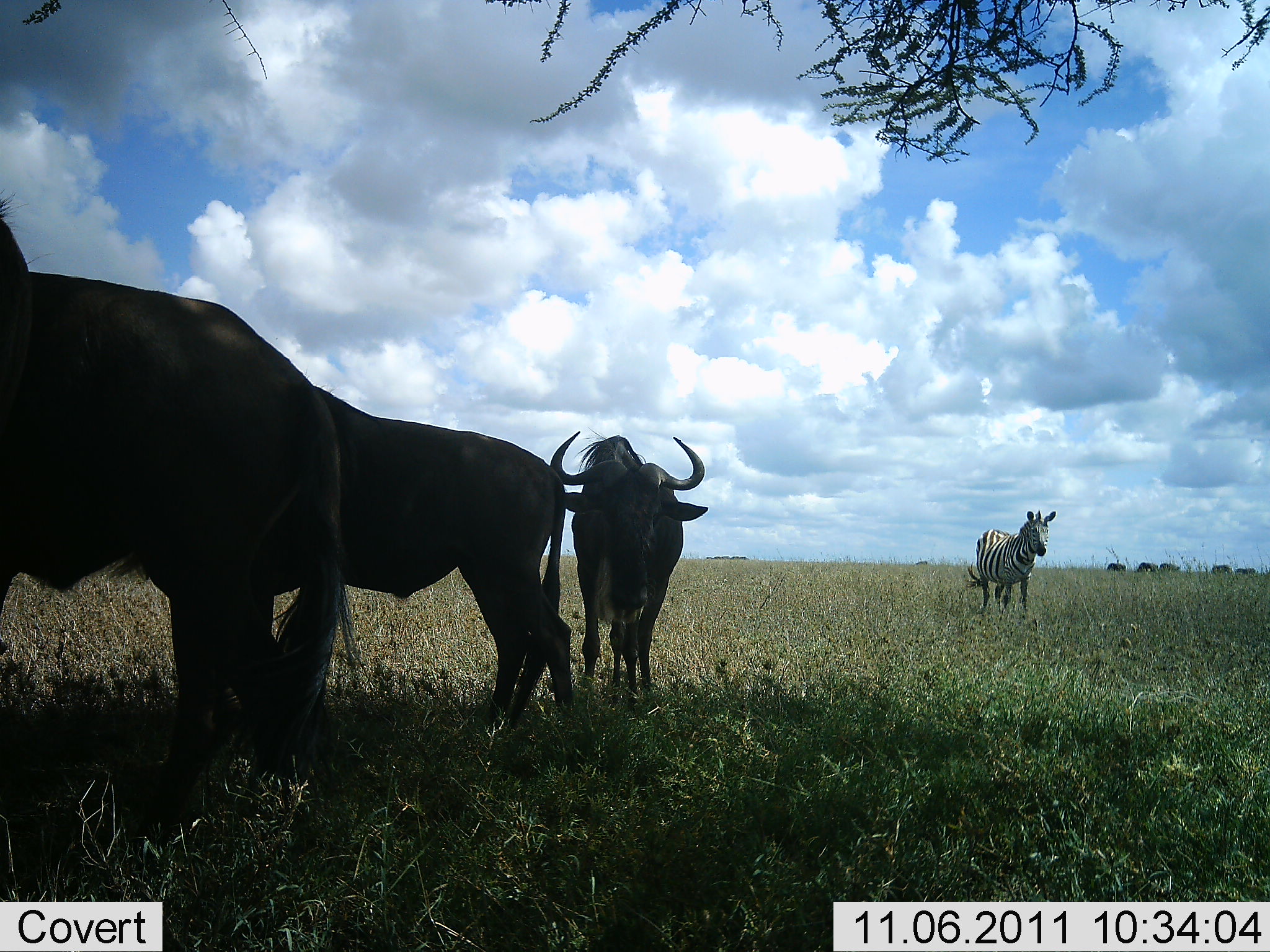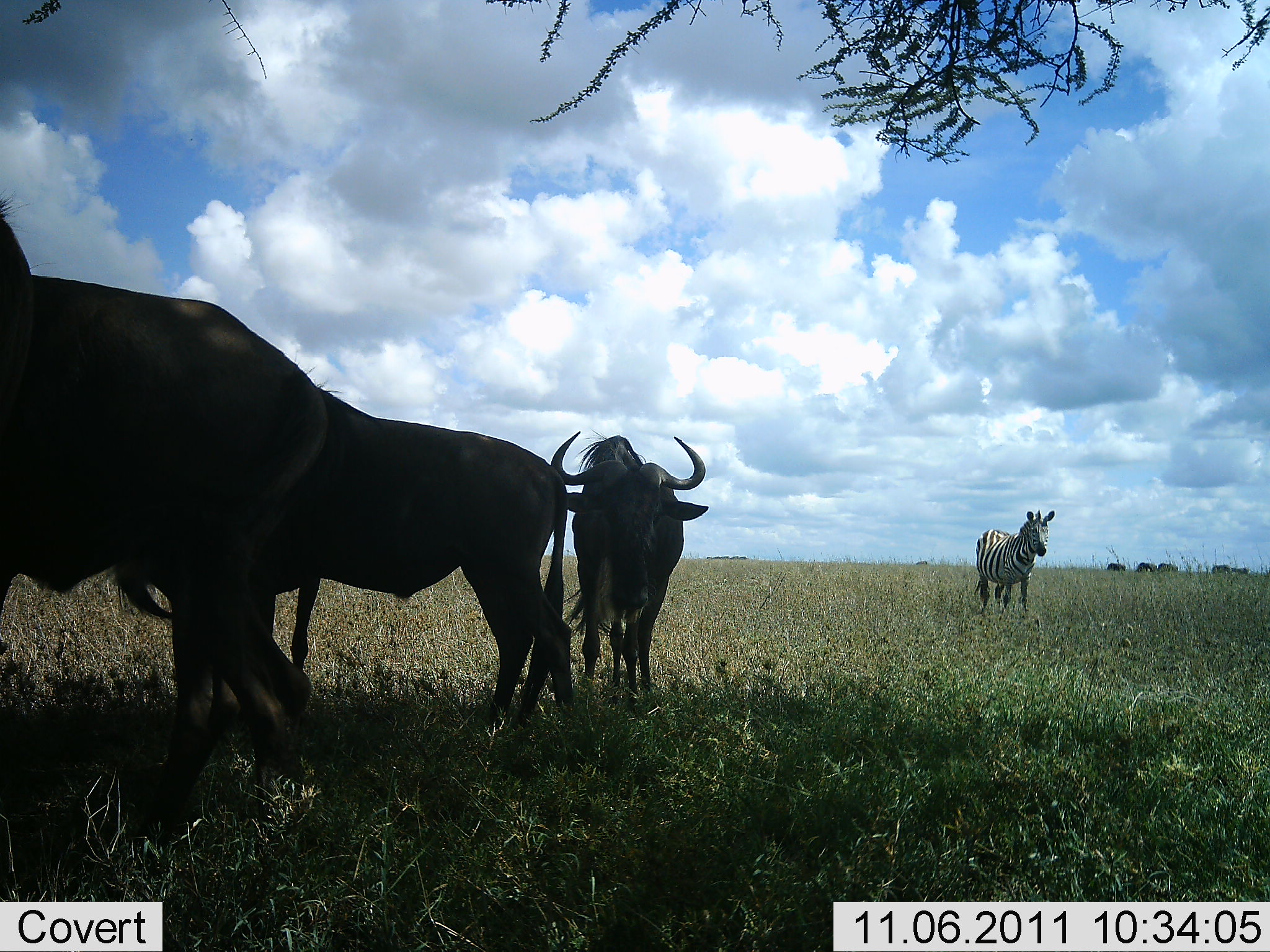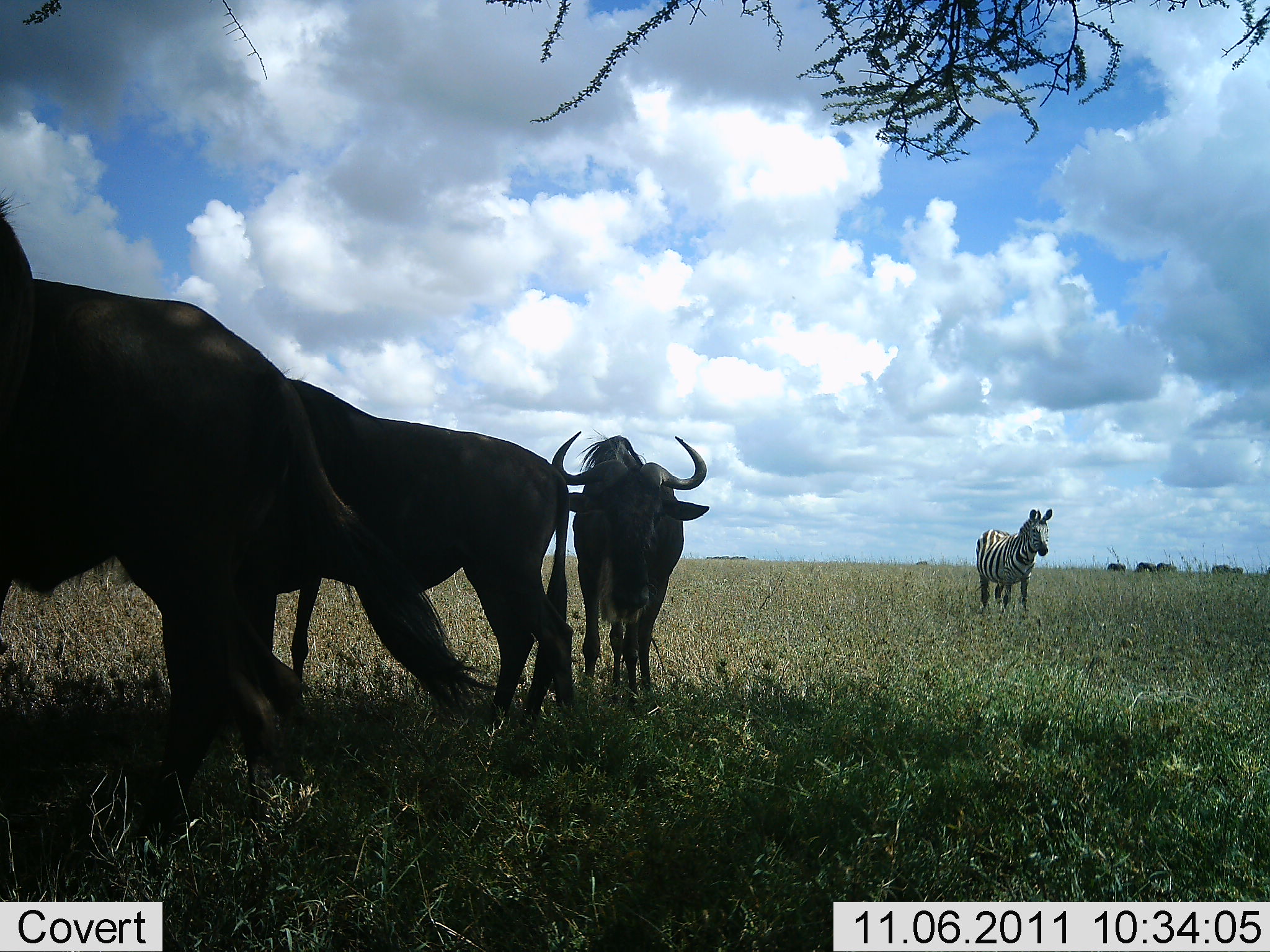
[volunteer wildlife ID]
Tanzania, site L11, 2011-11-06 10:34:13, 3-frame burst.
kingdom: Animalia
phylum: Chordata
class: Mammalia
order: Artiodactyla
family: Bovidae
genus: Connochaetes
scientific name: Connochaetes taurinus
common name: blue wildebeest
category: wildebeest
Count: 3.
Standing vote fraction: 100%.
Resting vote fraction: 0%.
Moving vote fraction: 7%.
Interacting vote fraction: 0%.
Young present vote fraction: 0%.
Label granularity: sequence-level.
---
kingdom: Animalia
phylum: Chordata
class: Mammalia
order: Perissodactyla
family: Equidae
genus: Equus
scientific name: Equus quagga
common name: plains zebra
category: zebra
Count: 1.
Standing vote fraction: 77%.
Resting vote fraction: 0%.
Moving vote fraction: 23%.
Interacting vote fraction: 0%.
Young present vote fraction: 0%.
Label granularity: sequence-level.